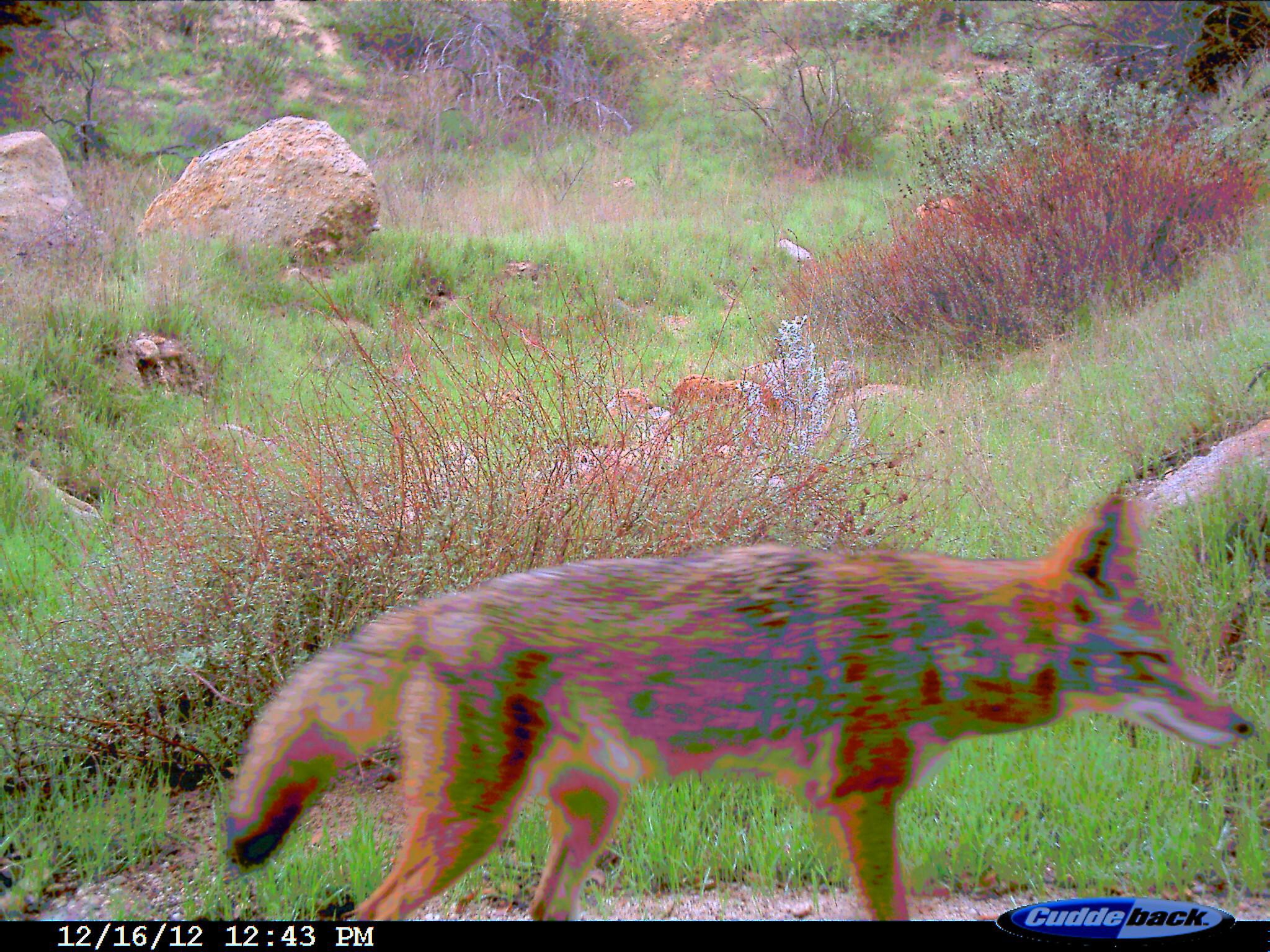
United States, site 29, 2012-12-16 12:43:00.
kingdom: Animalia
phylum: Chordata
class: Mammalia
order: Carnivora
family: Canidae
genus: Canis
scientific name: Canis latrans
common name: coyote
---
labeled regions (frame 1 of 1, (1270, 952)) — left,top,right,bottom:
coyote: 219,487,1258,921